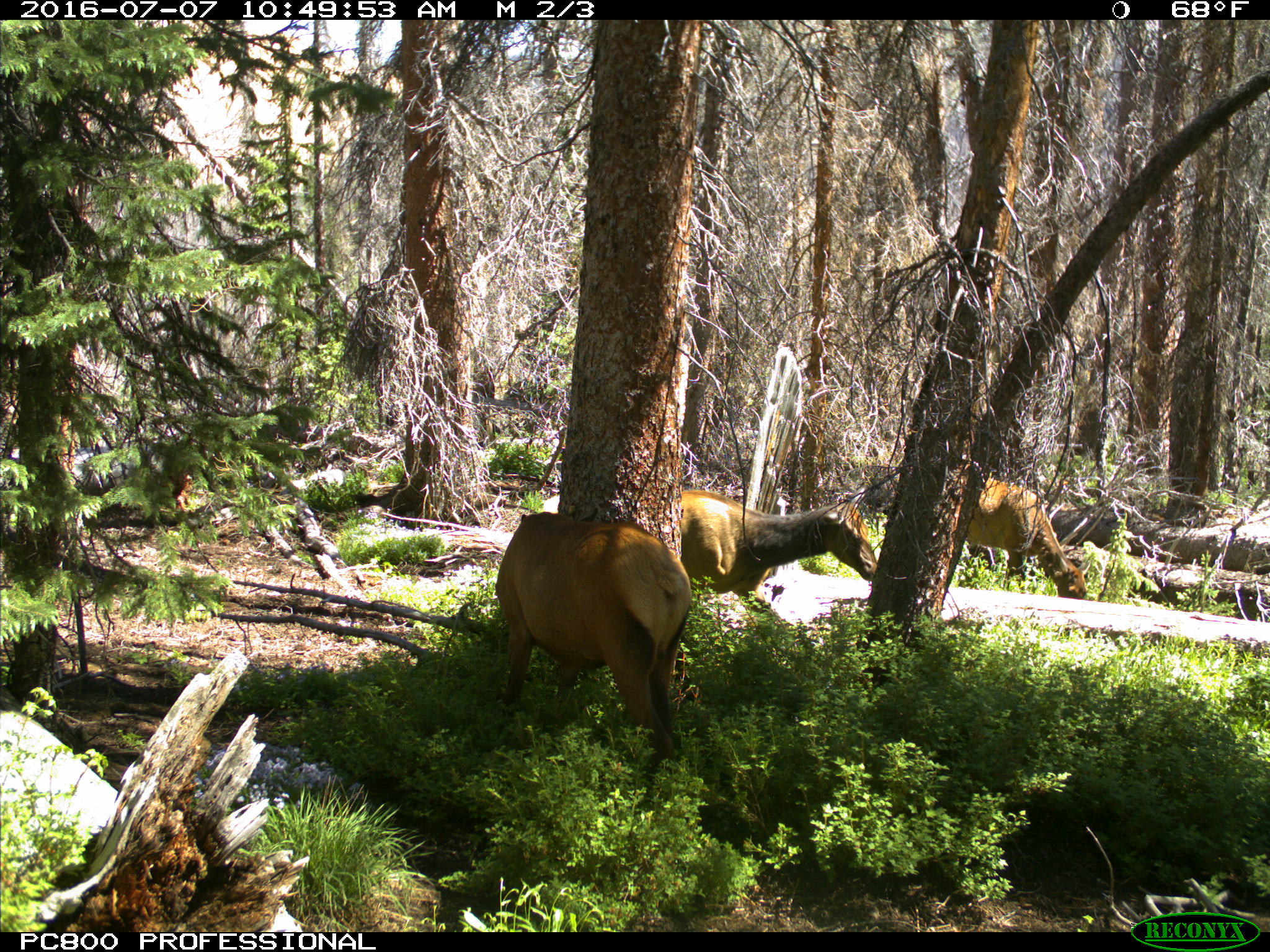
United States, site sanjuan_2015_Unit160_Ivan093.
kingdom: Animalia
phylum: Chordata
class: Mammalia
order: Artiodactyla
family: Cervidae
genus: Cervus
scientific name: Cervus elaphus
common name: red deer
Cervus elaphus (red deer).